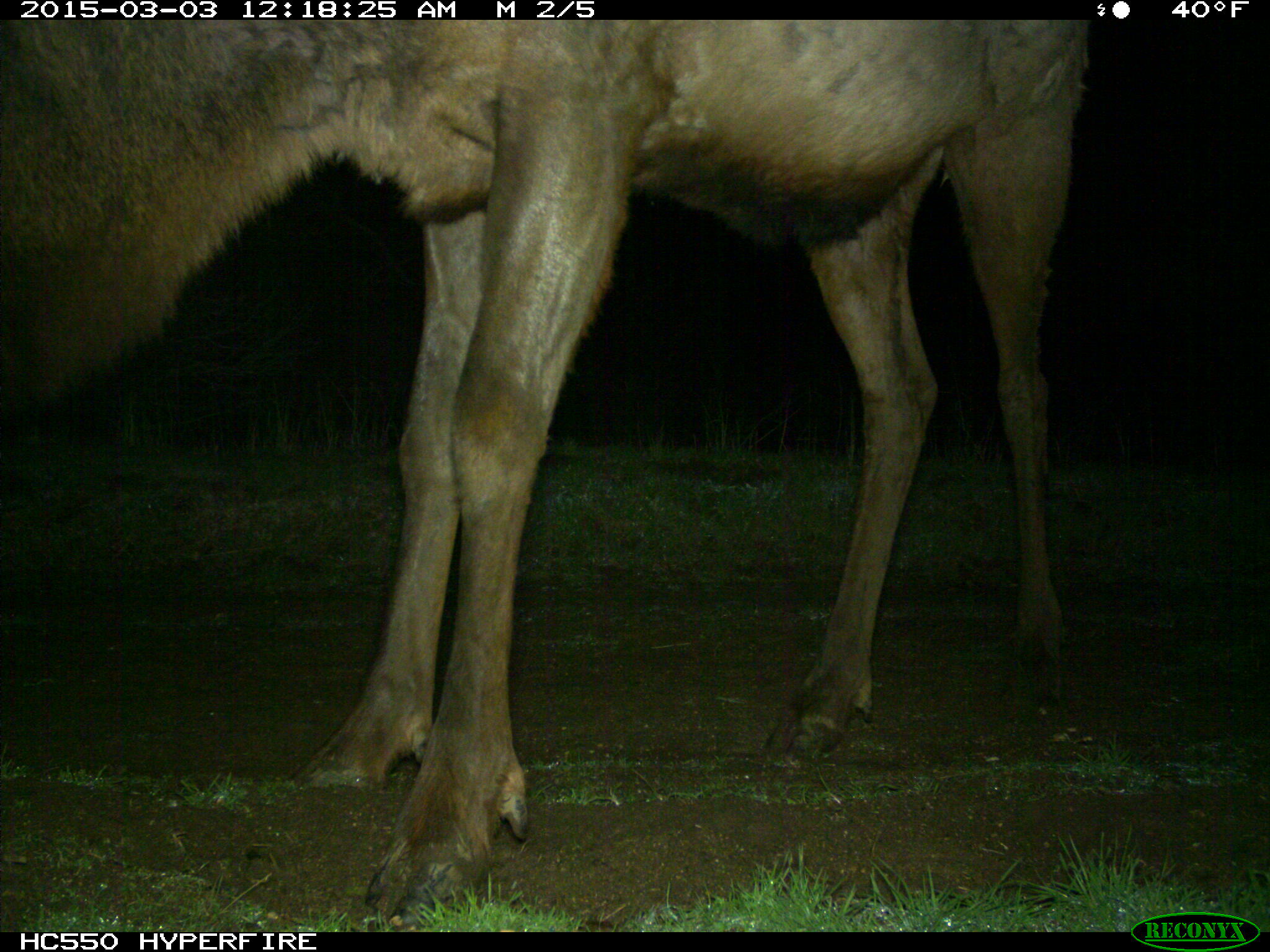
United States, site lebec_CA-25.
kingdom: Animalia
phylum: Chordata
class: Mammalia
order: Artiodactyla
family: Cervidae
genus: Cervus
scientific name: Cervus canadensis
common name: elk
Cervus canadensis (elk).